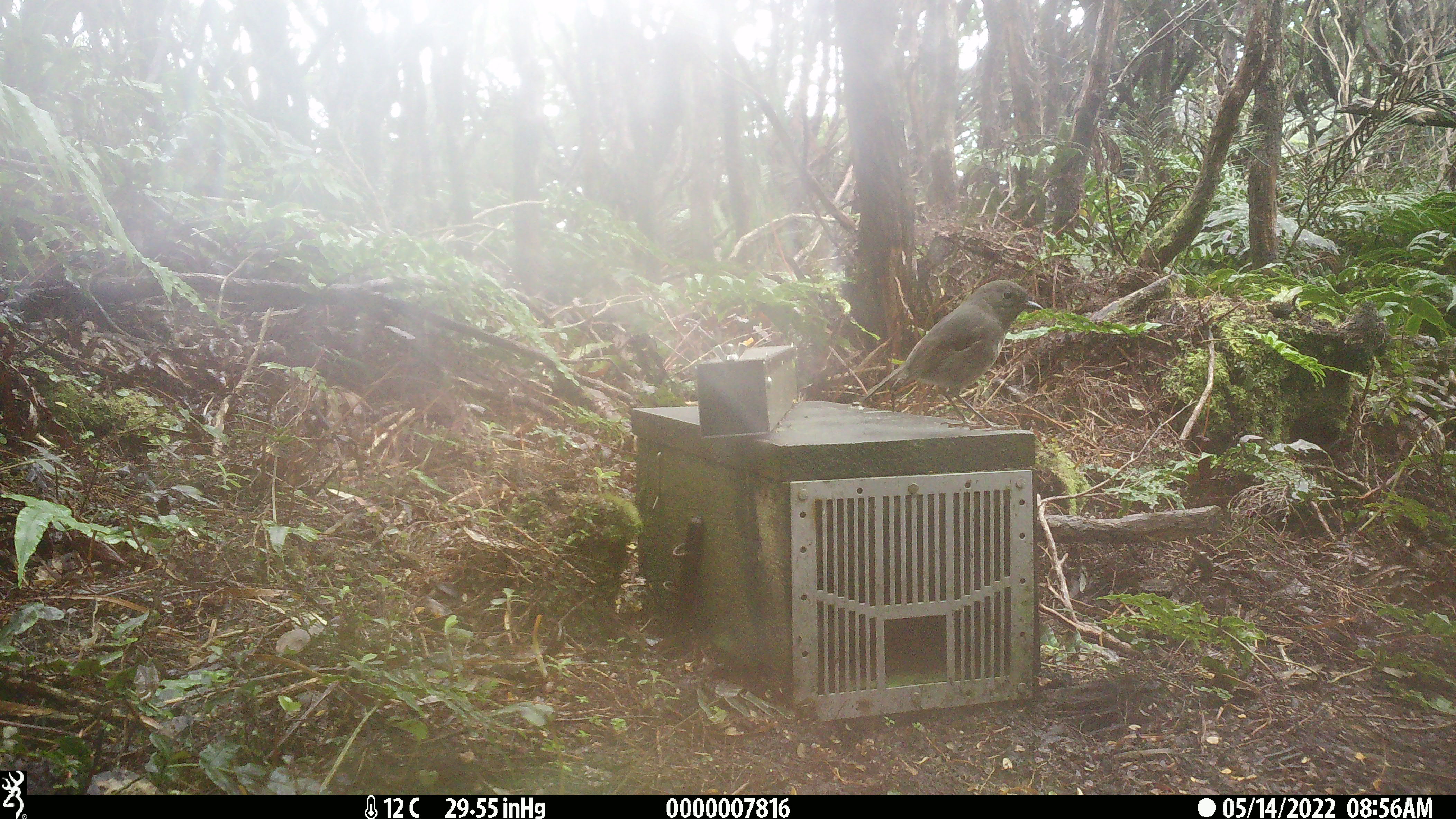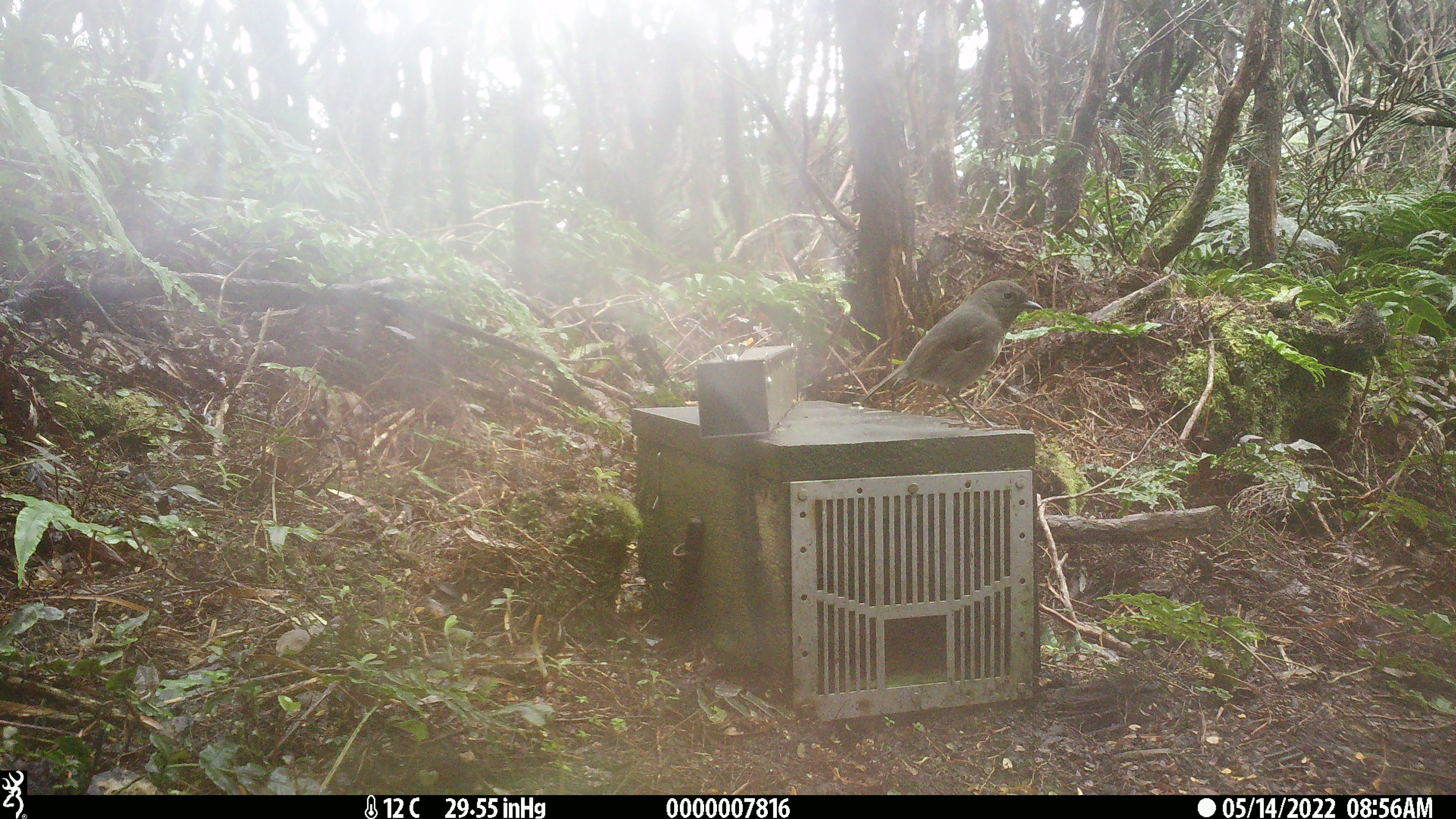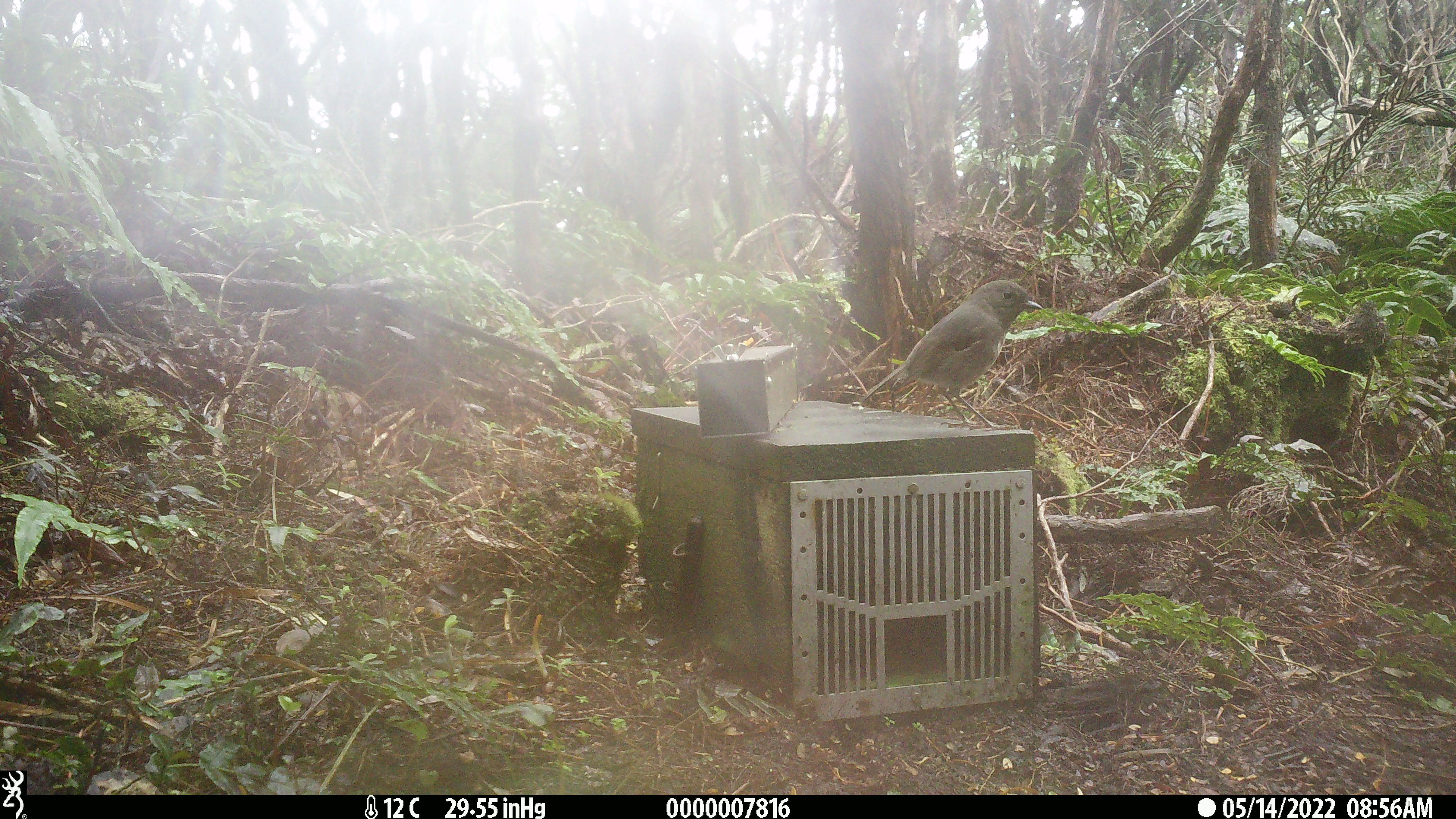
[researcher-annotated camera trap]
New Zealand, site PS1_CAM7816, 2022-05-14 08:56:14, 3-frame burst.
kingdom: Animalia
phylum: Chordata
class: Aves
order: Passeriformes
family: Petroicidae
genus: Petroica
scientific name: Petroica australis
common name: new zealand robin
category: robin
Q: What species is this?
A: Robin (new zealand robin) (Petroica australis).